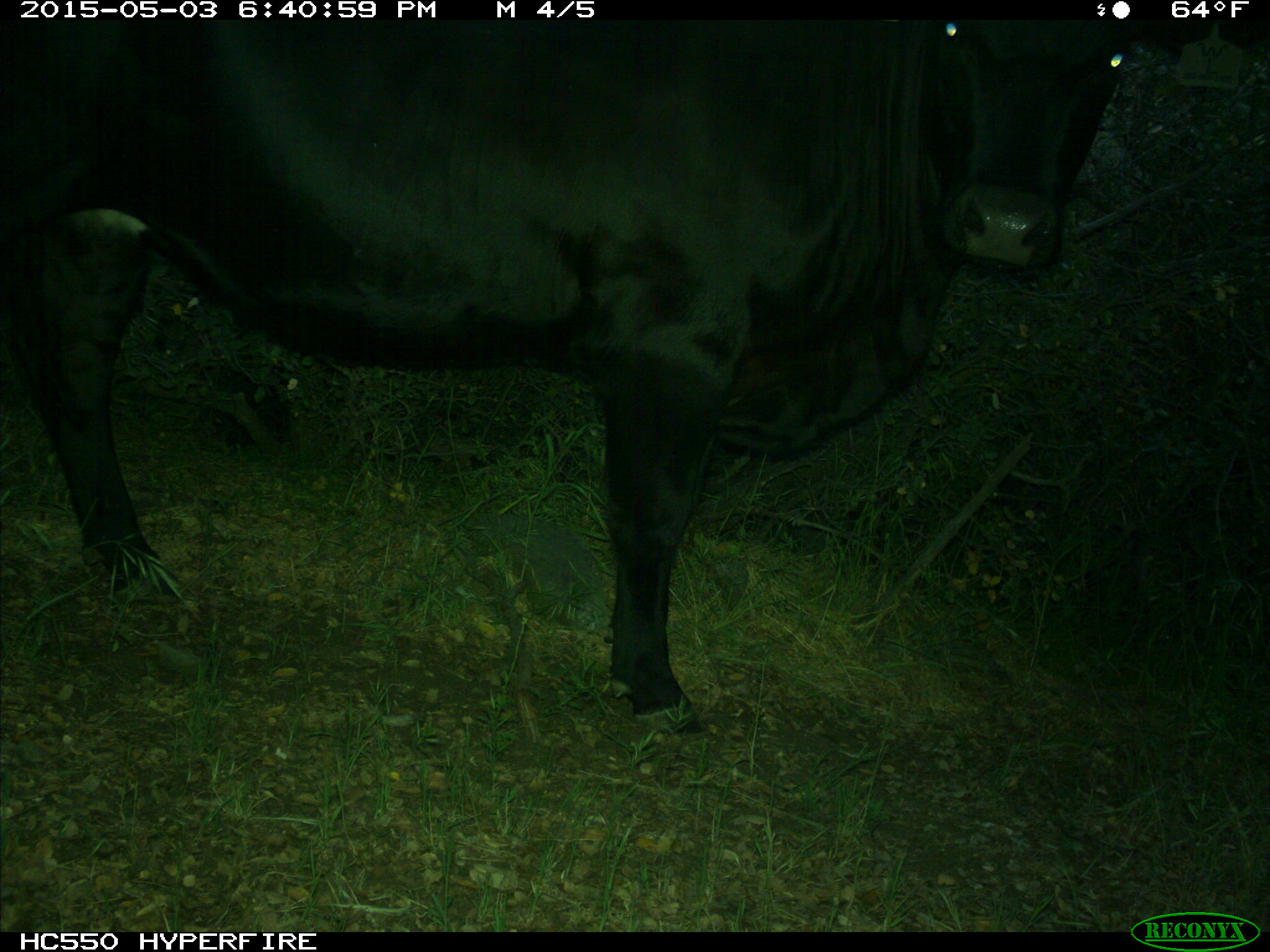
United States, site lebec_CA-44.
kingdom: Animalia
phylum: Chordata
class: Mammalia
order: Artiodactyla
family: Bovidae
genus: Bos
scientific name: Bos taurus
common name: domestic cow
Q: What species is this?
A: Bos taurus (domestic cow).